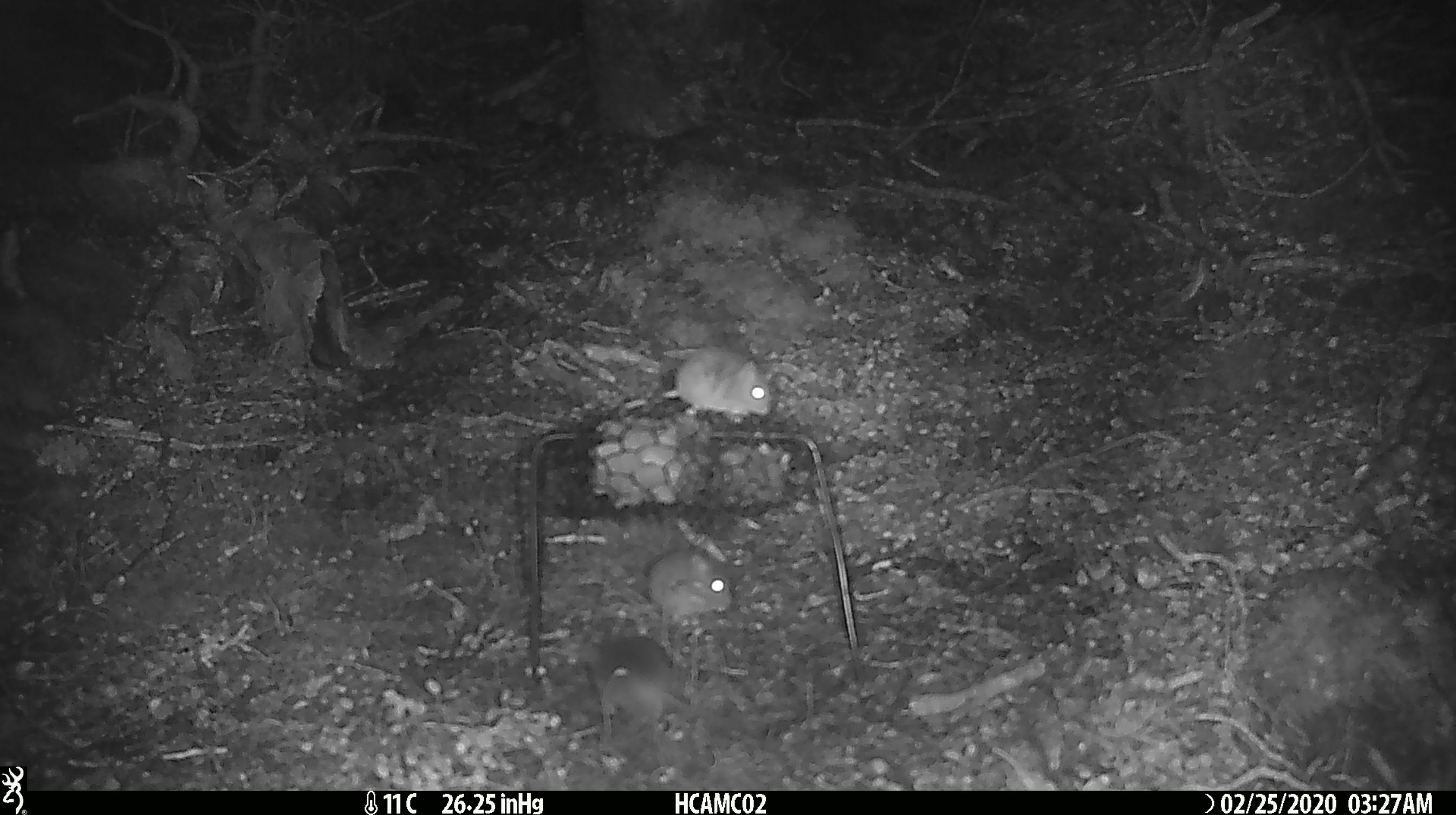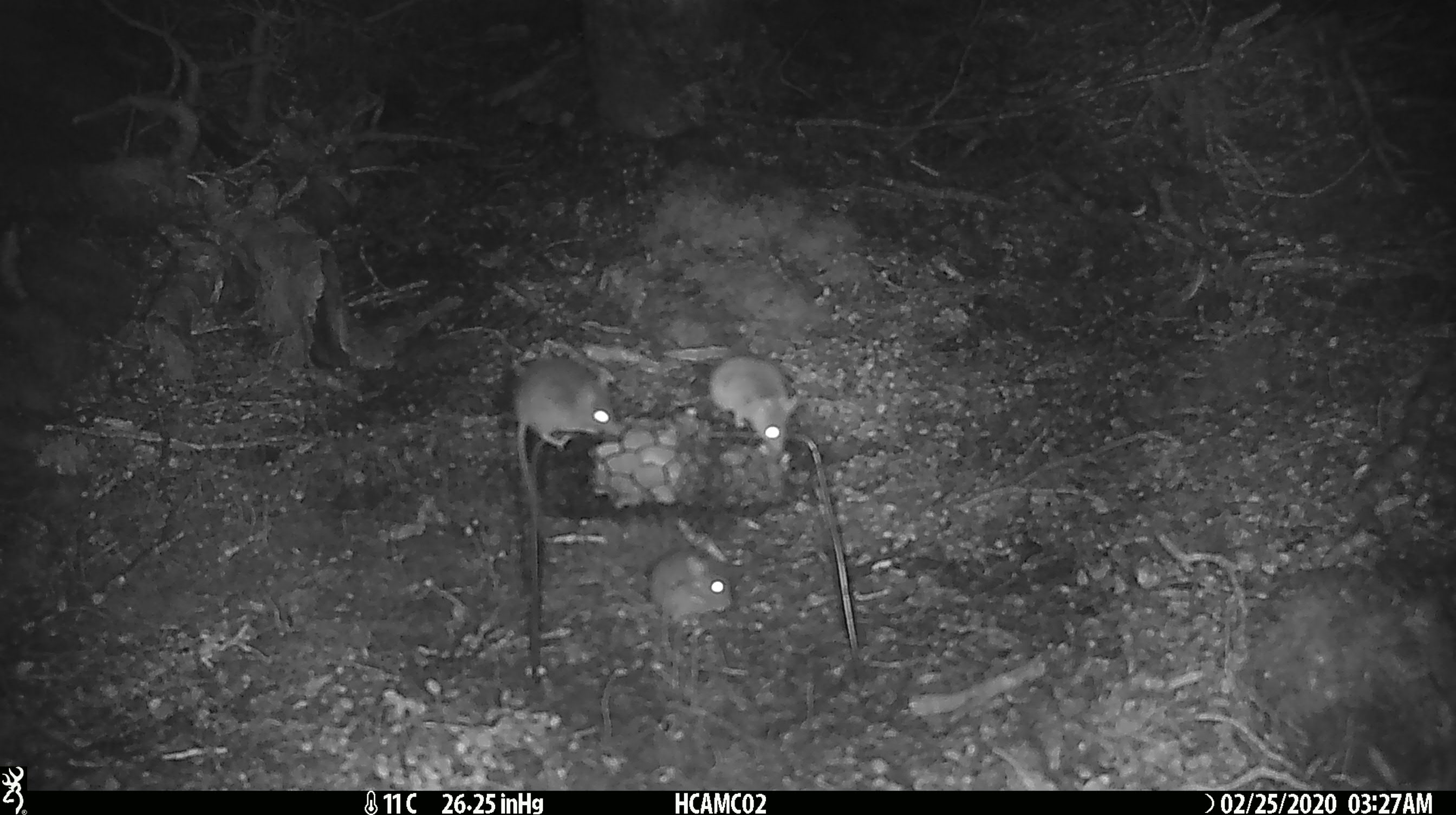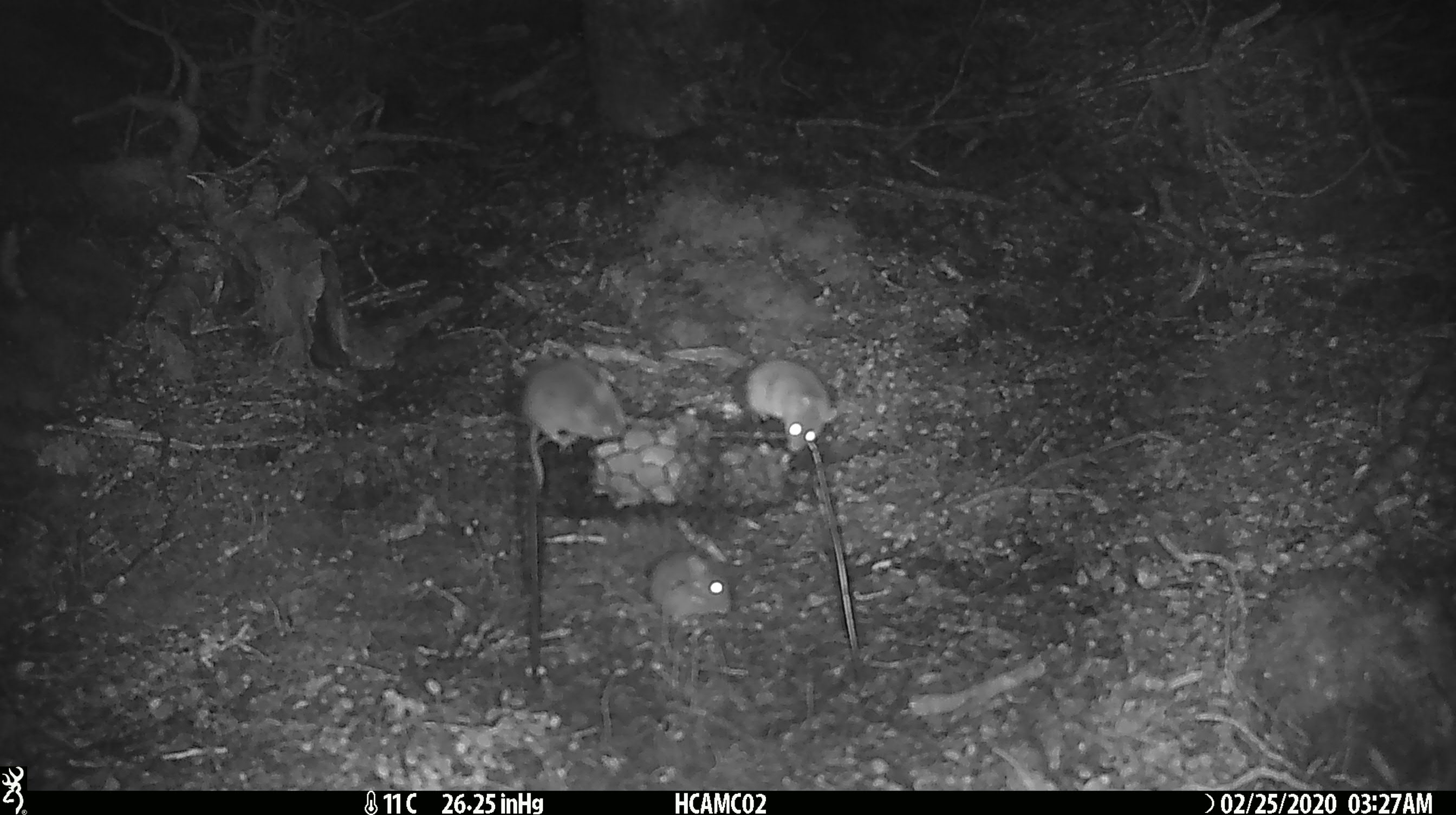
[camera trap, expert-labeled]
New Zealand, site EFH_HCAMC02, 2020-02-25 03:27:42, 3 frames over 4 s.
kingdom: Animalia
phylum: Chordata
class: Mammalia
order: Rodentia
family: Muridae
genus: Mus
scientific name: Mus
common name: mouse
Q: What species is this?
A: Mouse (Mus).